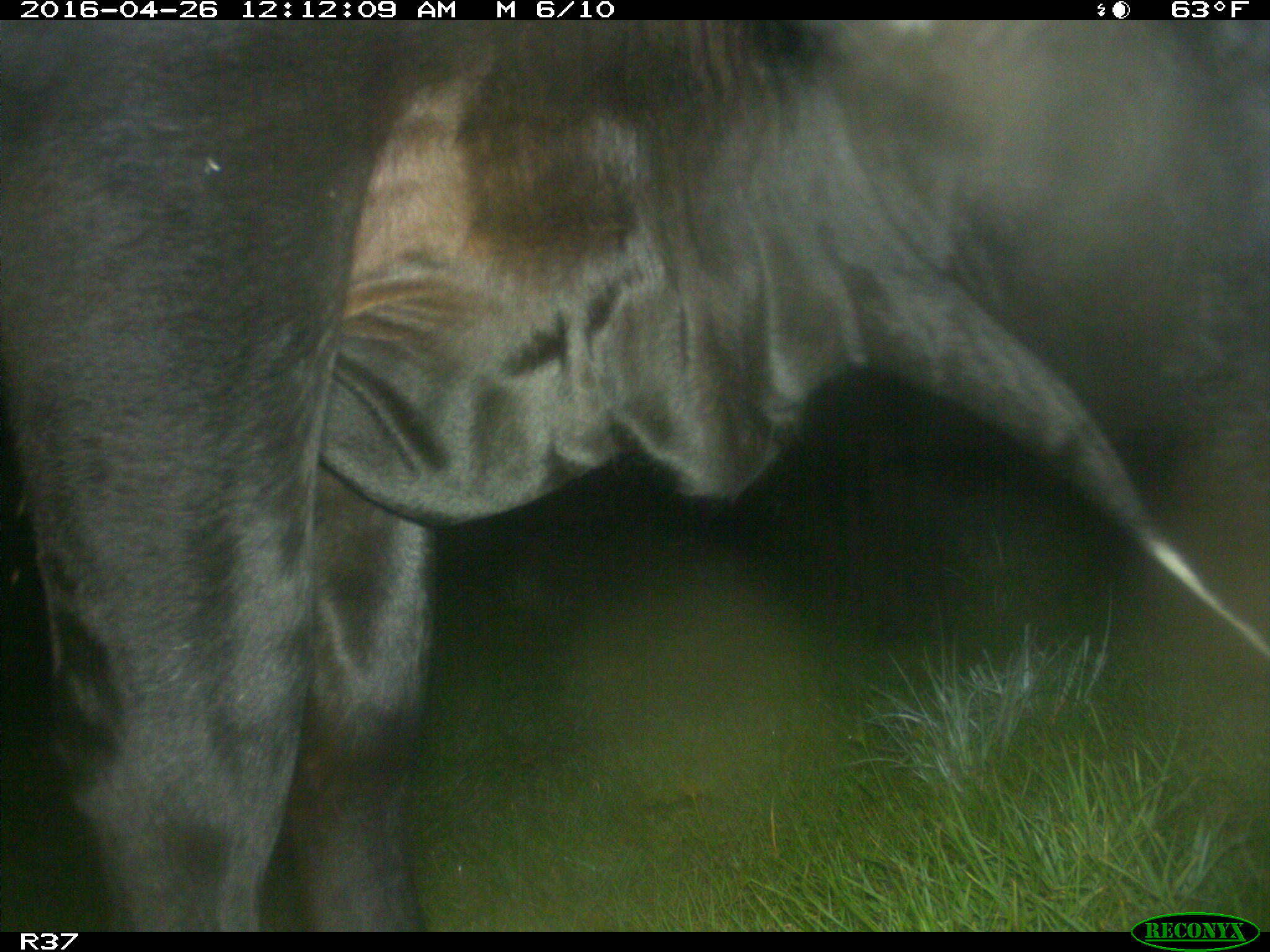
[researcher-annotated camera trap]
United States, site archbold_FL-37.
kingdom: Animalia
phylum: Chordata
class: Mammalia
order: Artiodactyla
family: Bovidae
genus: Bos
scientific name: Bos taurus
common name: domestic cow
Bos taurus (domestic cow).